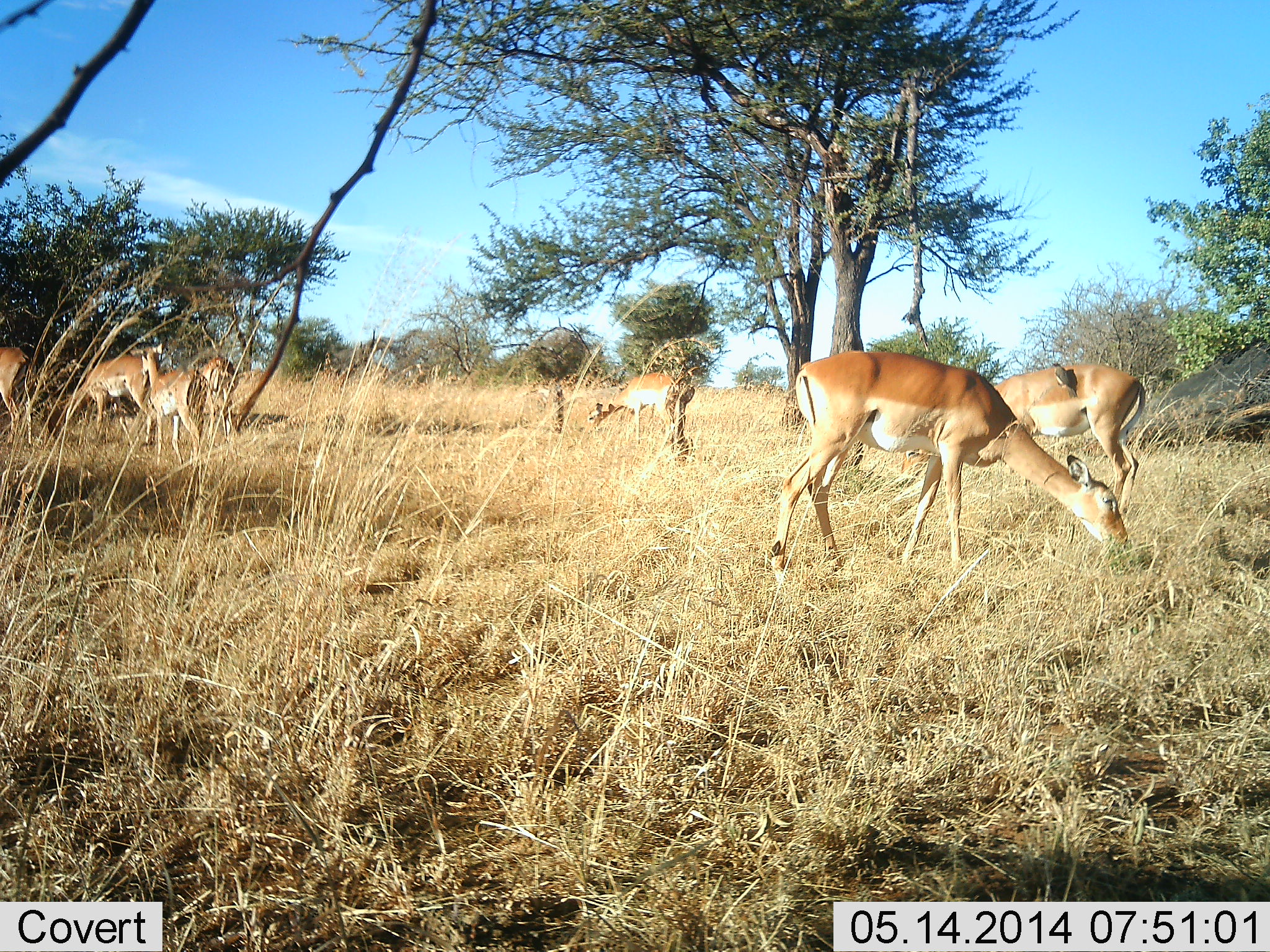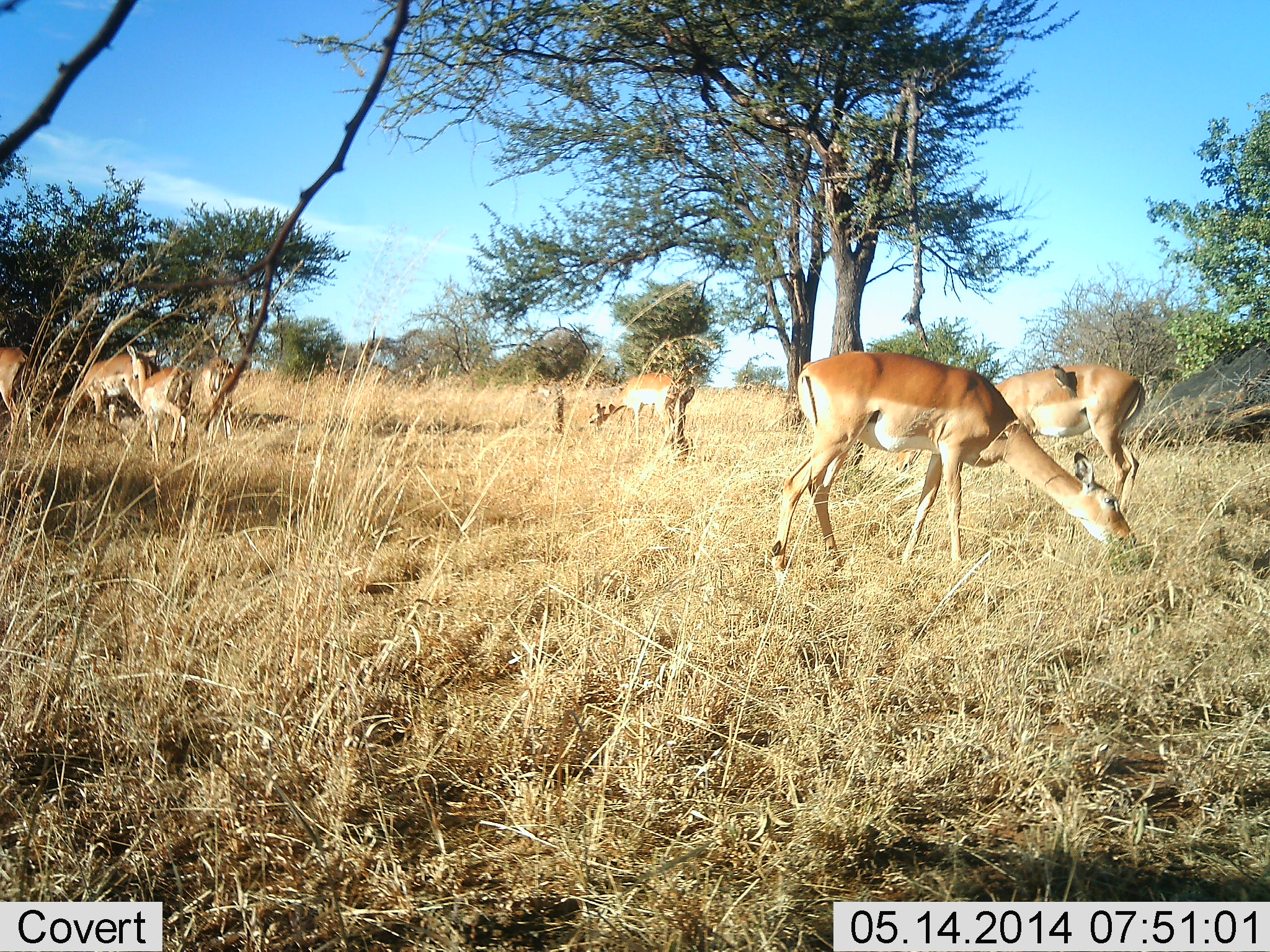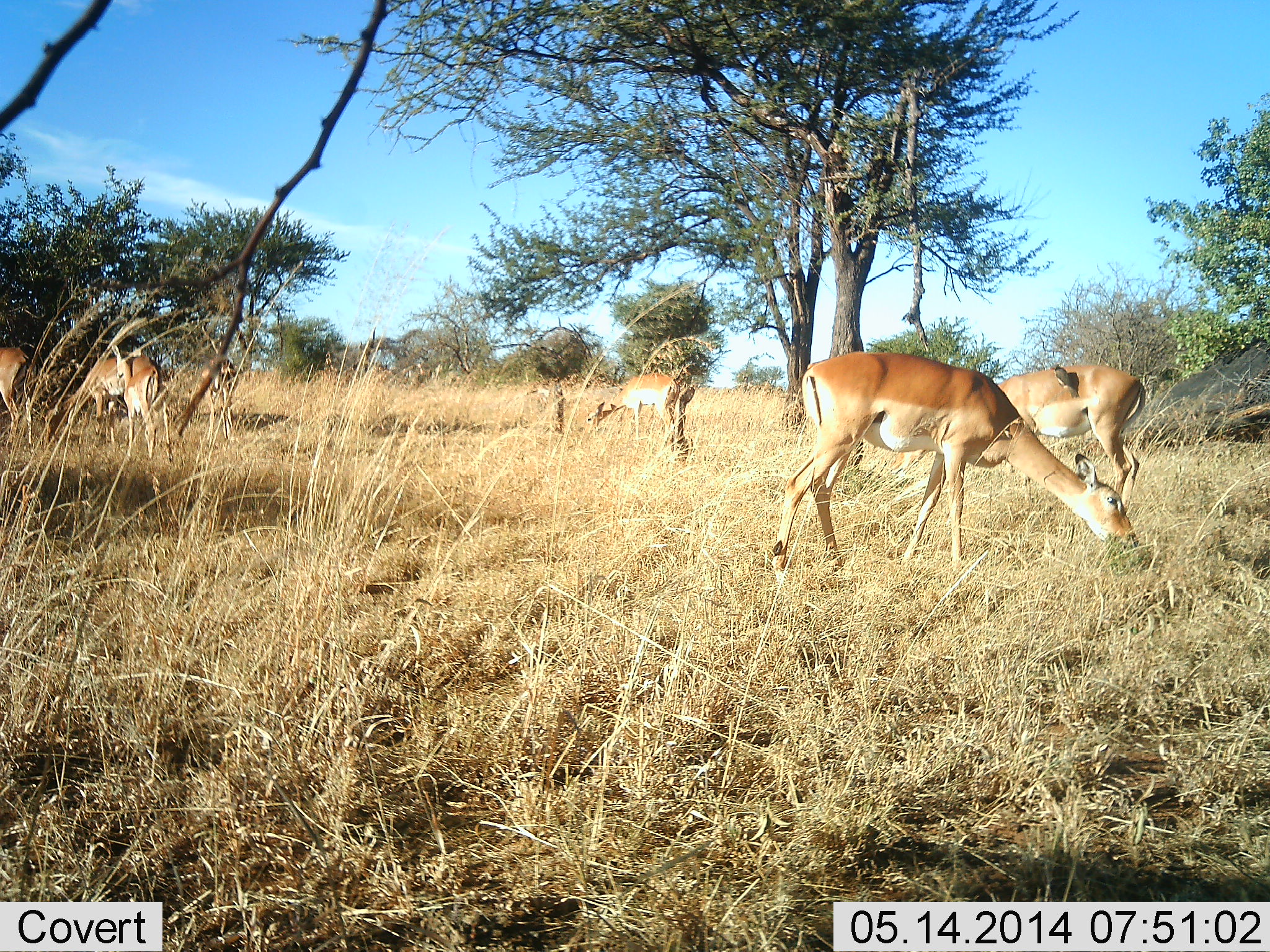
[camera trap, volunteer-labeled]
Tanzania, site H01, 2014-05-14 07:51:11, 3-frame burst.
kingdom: Animalia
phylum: Chordata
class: Mammalia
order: Artiodactyla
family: Bovidae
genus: Nanger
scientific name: Nanger granti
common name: grant's gazelle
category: gazellegrants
Gazellegrants (grant's gazelle) (Nanger granti), count 7. Behavior (volunteer vote fractions): standing 33%, resting 0%, moving 25%, interacting 8%. Young present (vote fraction): 0%. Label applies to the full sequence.